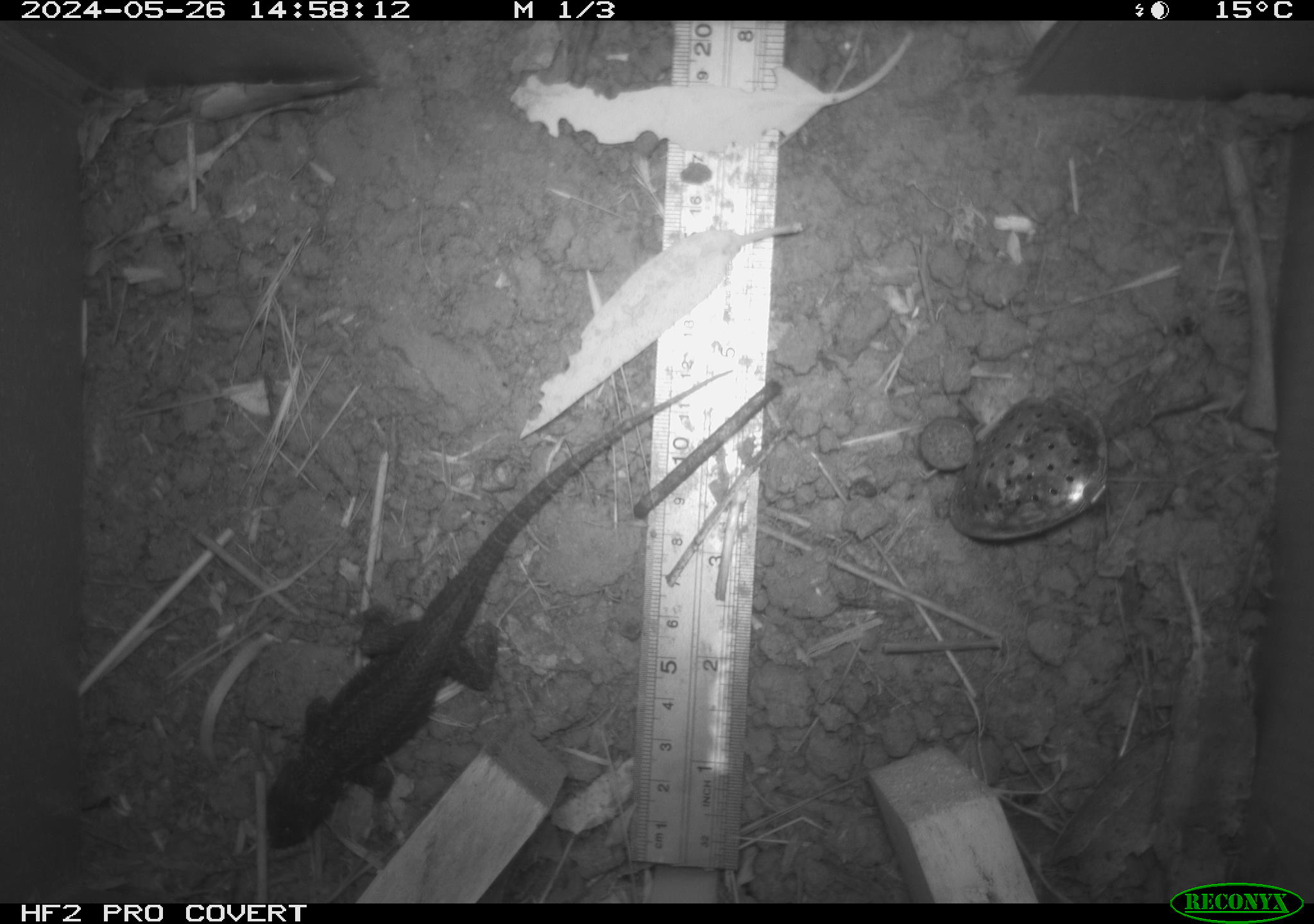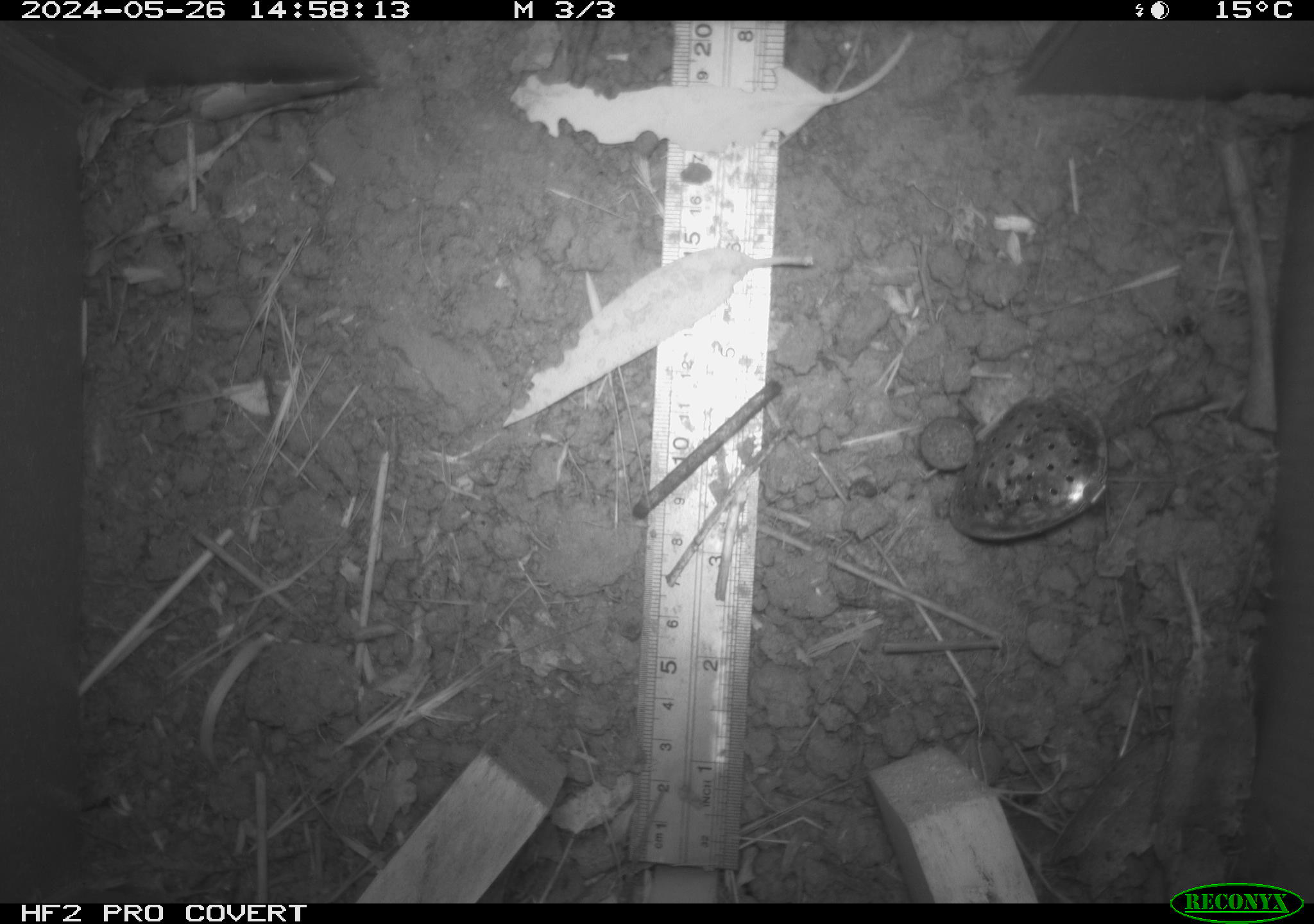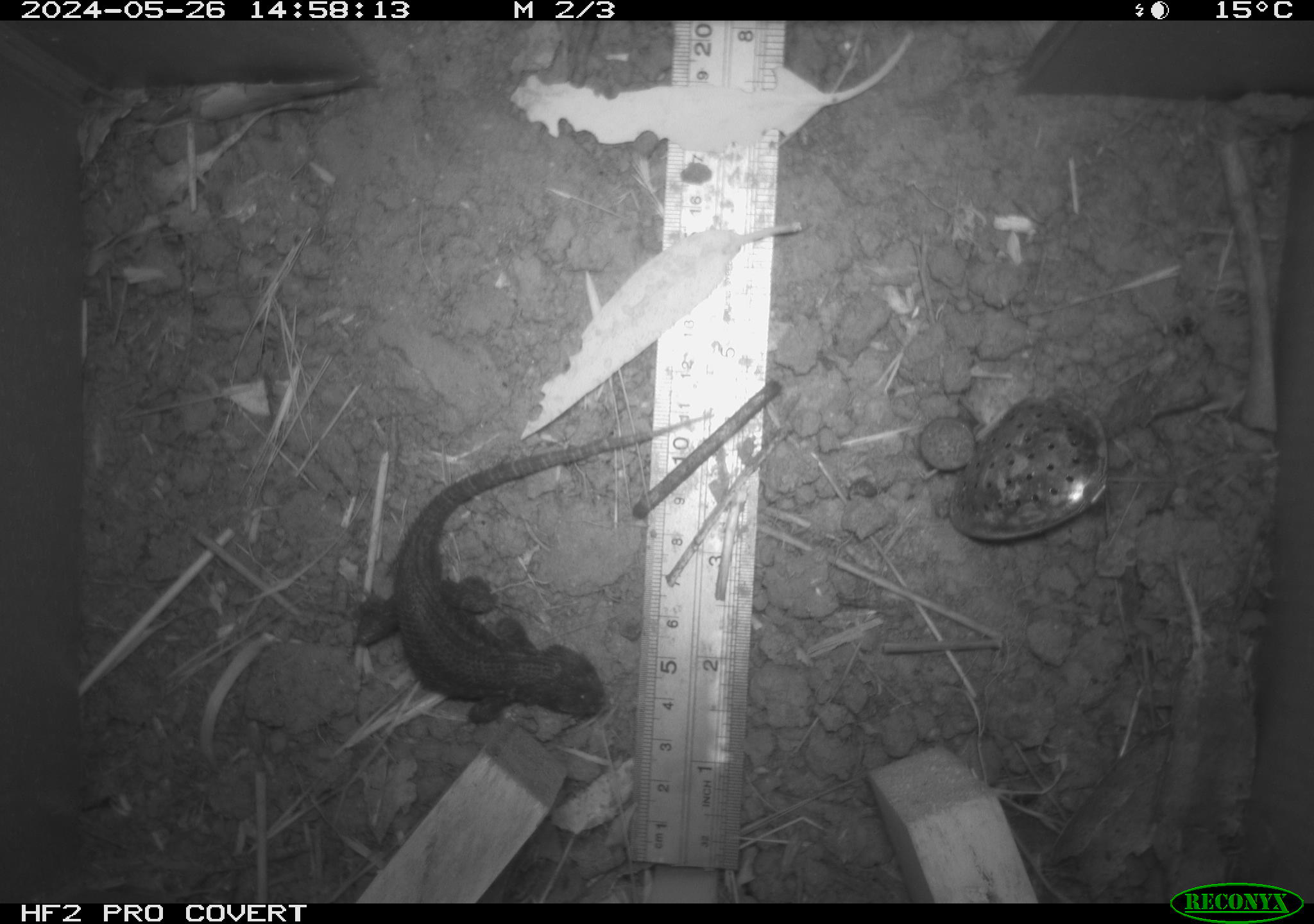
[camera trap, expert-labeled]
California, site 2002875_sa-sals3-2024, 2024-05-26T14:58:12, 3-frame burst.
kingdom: Animalia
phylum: Chordata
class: Reptilia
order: Squamata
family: Phrynosomatidae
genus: Sceloporus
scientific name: Sceloporus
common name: spiny lizards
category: sceloporus species